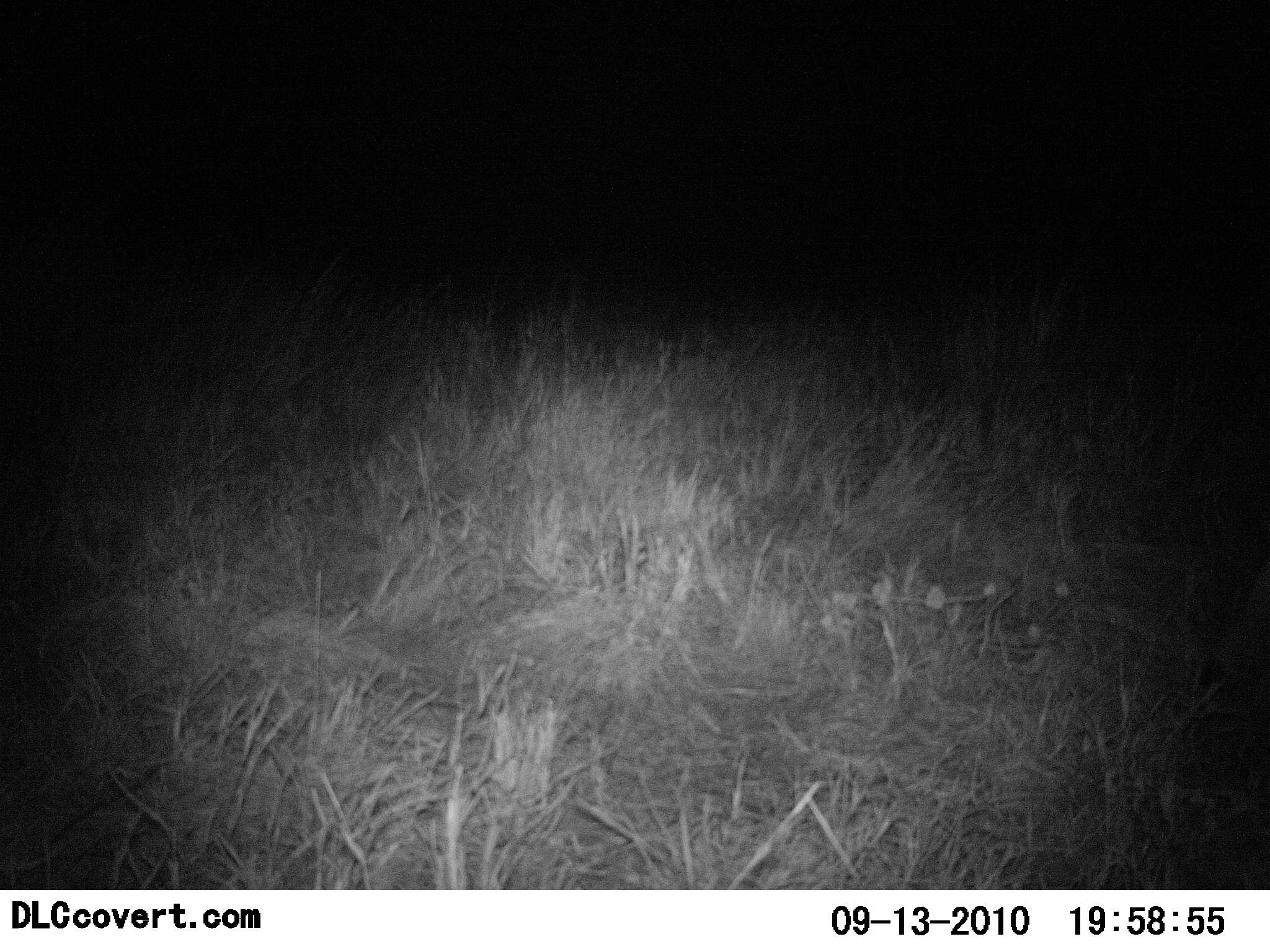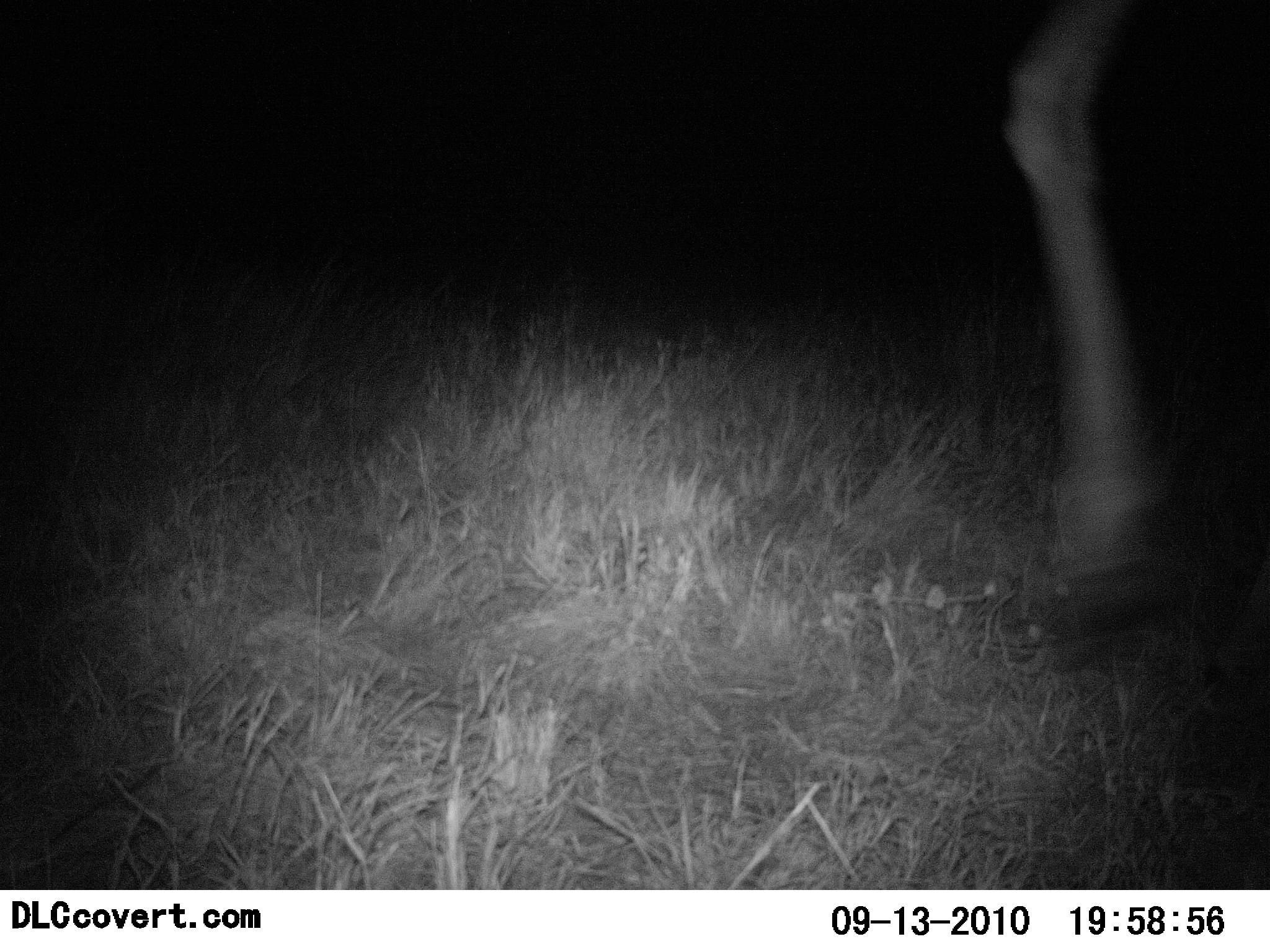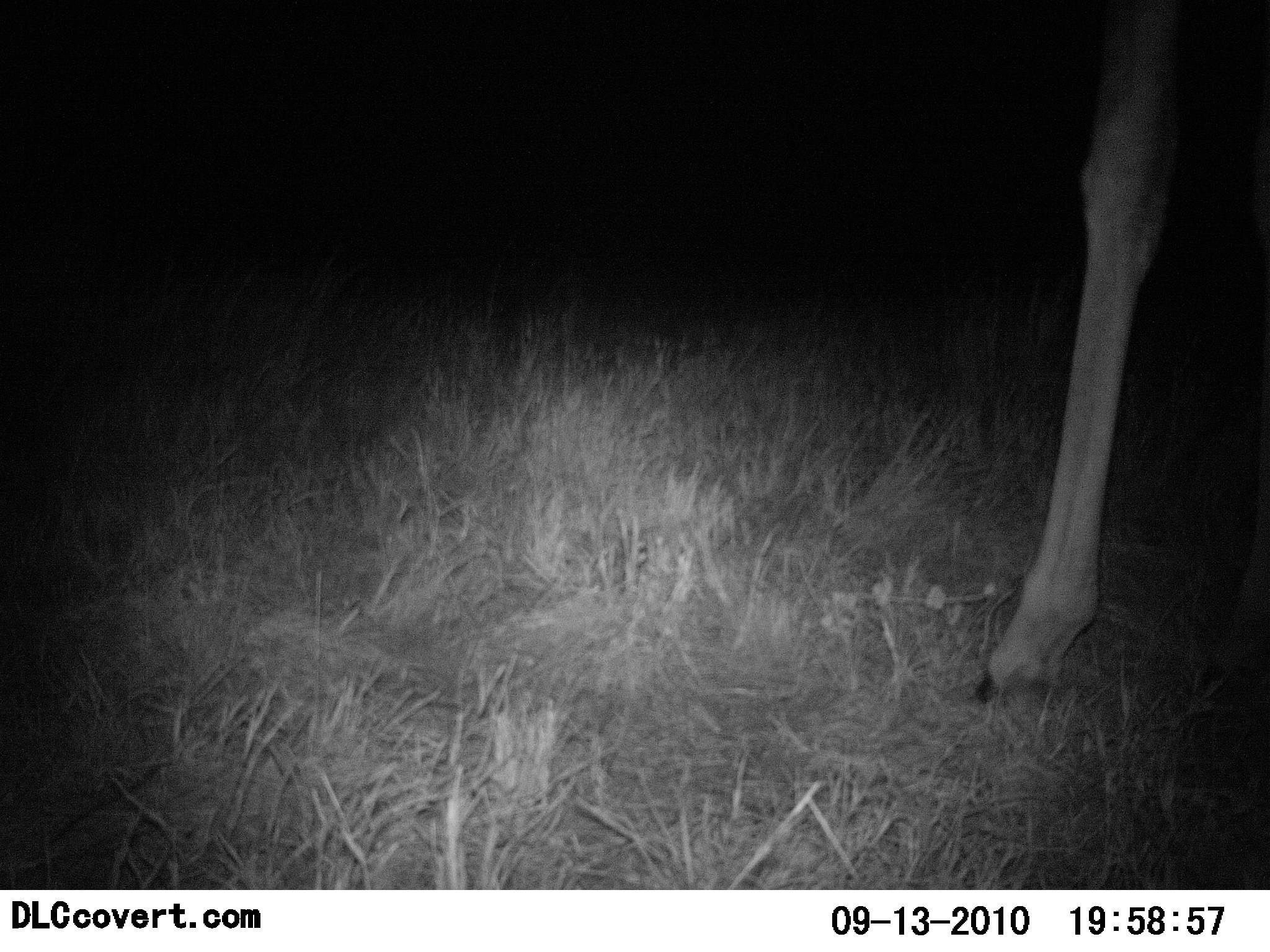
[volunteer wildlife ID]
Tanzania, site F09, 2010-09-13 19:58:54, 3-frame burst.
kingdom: Animalia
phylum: Chordata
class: Mammalia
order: Artiodactyla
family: Giraffidae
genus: Giraffa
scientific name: Giraffa camelopardalis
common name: giraffe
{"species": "giraffe (Giraffa camelopardalis)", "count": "1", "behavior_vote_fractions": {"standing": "18%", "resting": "0%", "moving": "82%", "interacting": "0%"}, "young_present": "0%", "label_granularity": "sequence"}